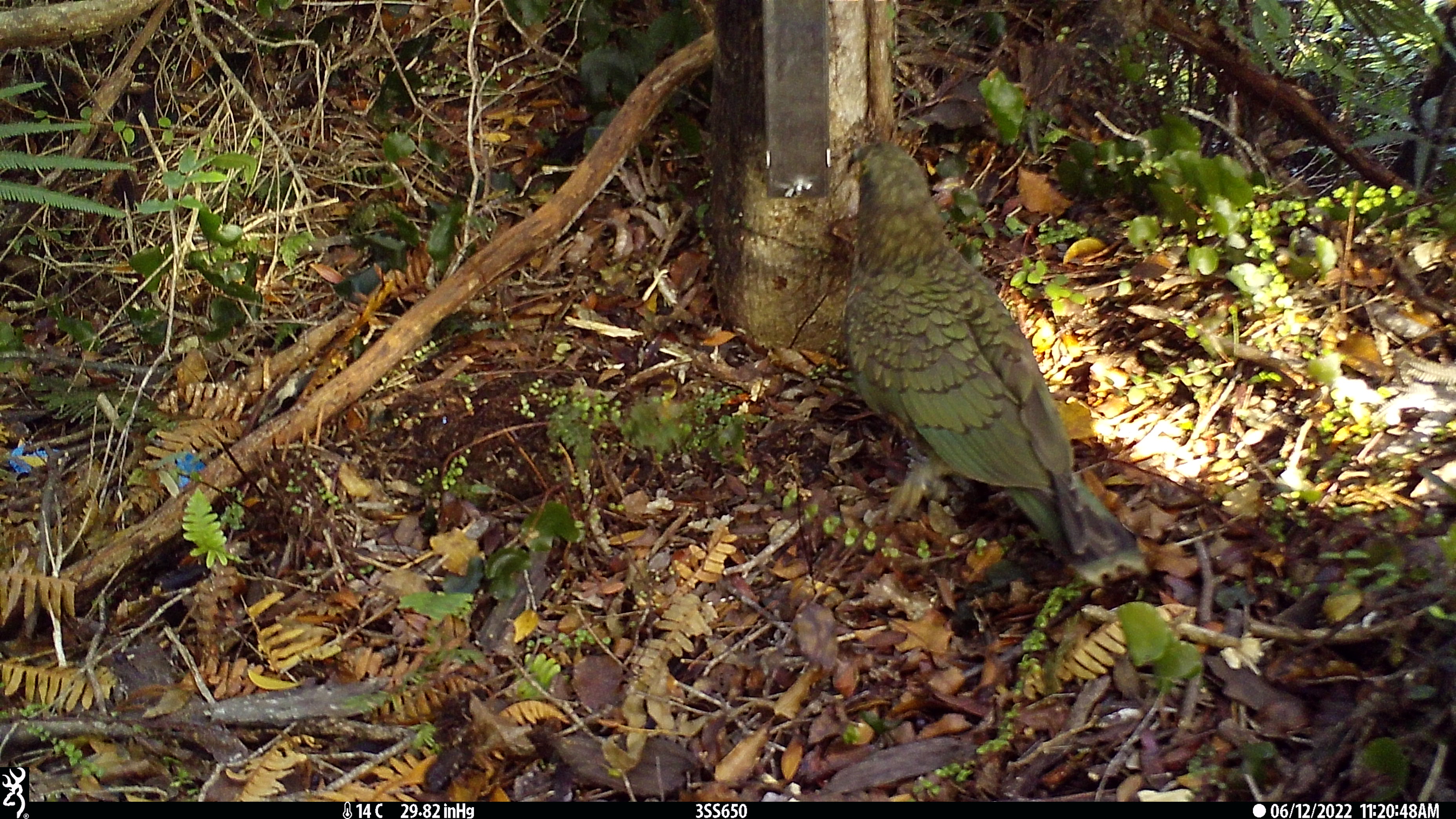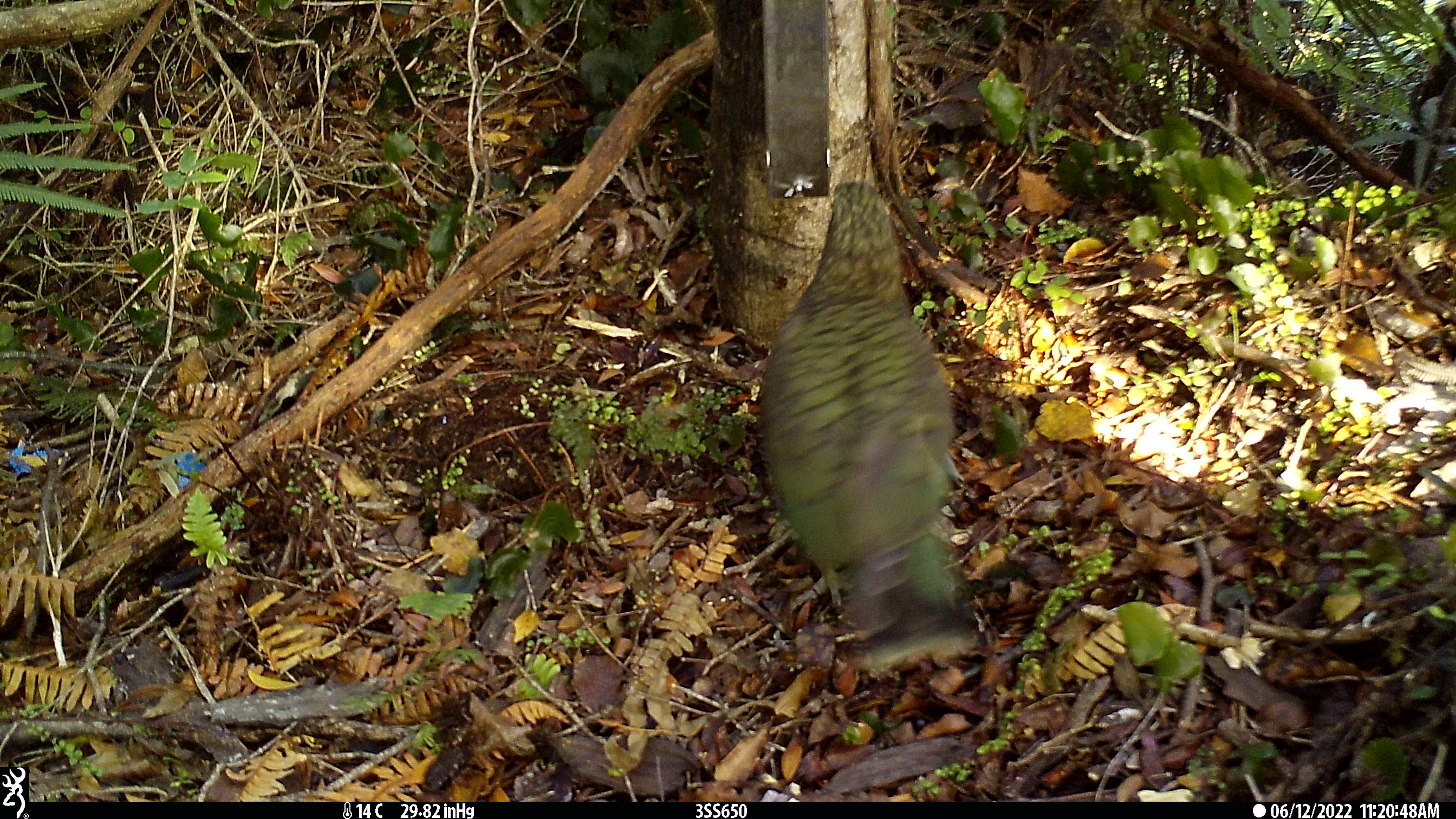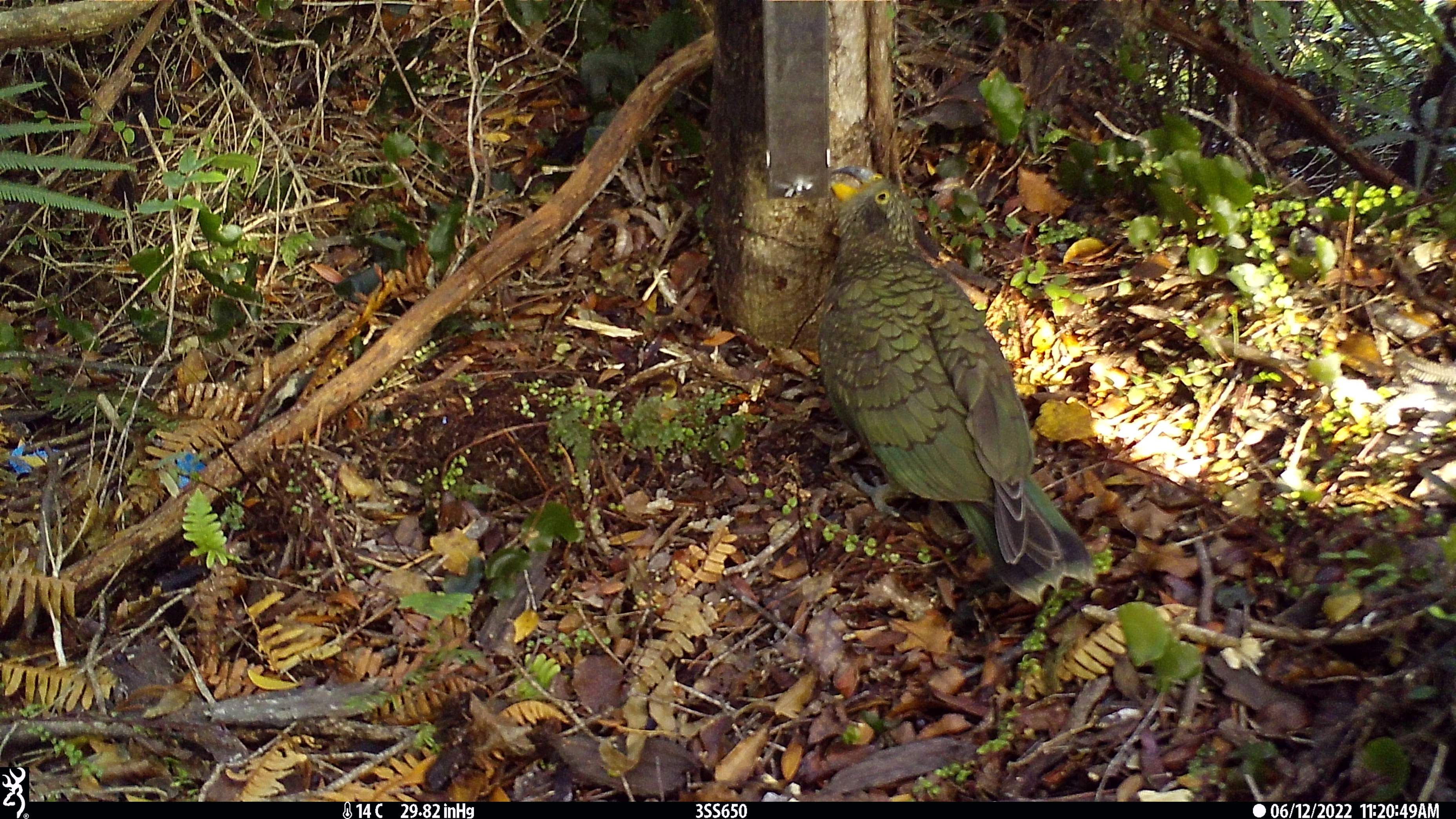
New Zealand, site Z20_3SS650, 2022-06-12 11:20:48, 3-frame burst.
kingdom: Animalia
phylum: Chordata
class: Aves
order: Psittaciformes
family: Strigopidae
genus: Nestor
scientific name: Nestor notabilis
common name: kea